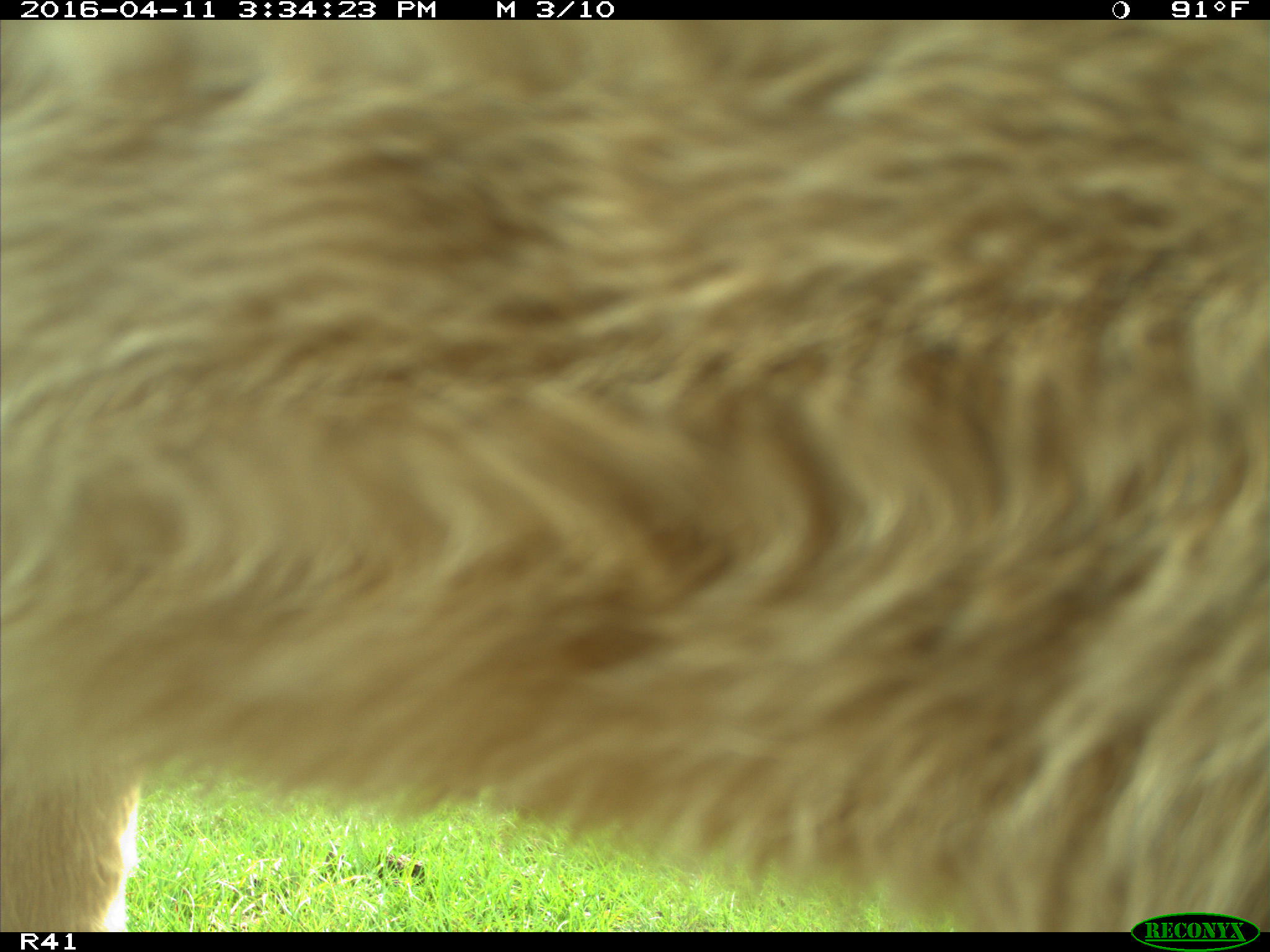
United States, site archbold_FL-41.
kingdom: Animalia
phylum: Chordata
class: Mammalia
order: Artiodactyla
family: Bovidae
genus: Bos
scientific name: Bos taurus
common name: domestic cow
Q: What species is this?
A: Bos taurus (domestic cow).